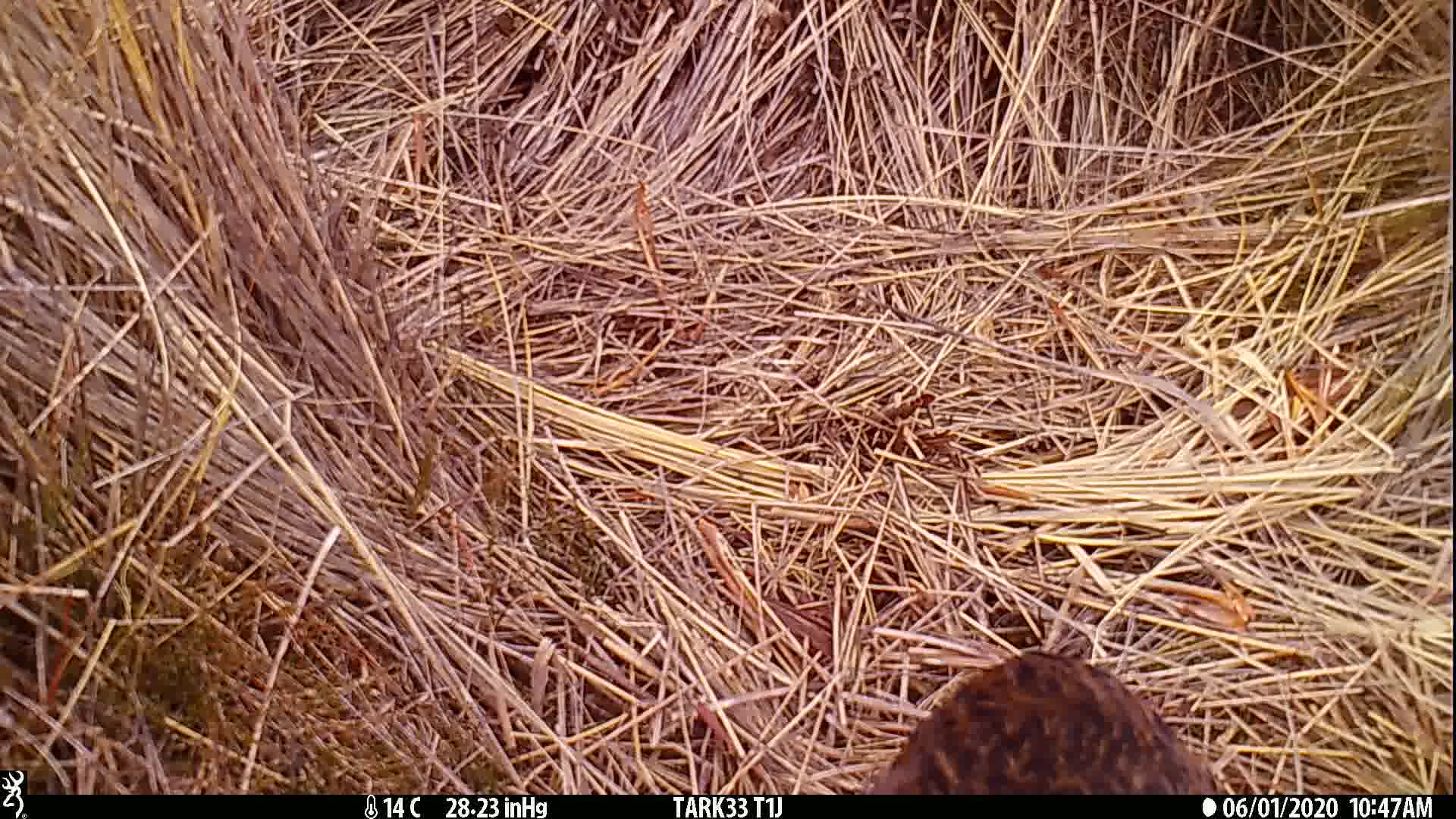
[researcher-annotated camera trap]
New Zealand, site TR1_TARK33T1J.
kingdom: Animalia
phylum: Chordata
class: Aves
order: Gruiformes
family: Rallidae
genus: Gallirallus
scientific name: Gallirallus australis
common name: weka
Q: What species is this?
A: Weka (Gallirallus australis).